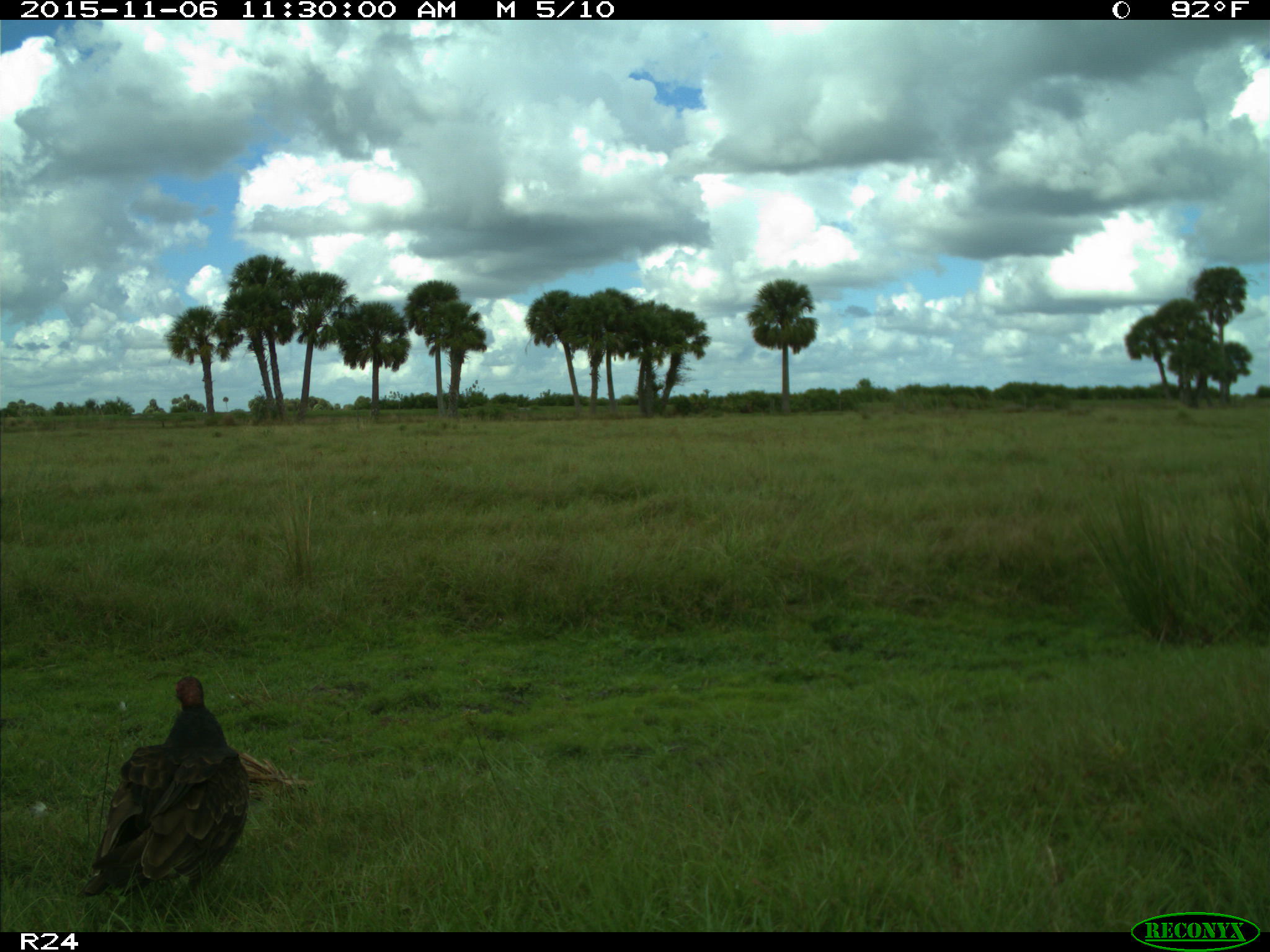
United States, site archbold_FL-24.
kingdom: Animalia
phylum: Chordata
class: Aves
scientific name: Aves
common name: birds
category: unidentified bird